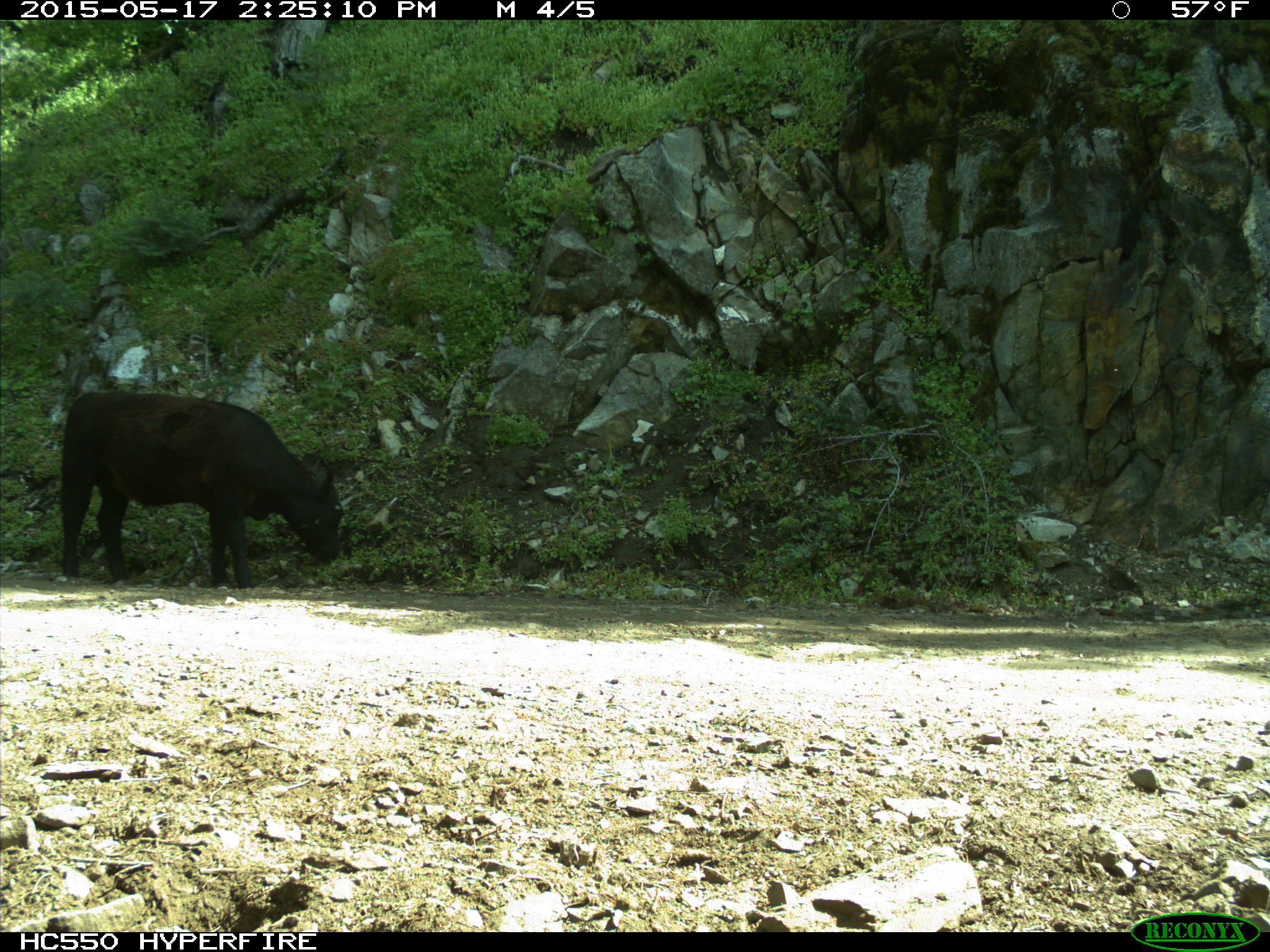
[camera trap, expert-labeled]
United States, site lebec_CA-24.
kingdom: Animalia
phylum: Chordata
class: Mammalia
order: Artiodactyla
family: Bovidae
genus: Bos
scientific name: Bos taurus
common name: domestic cow